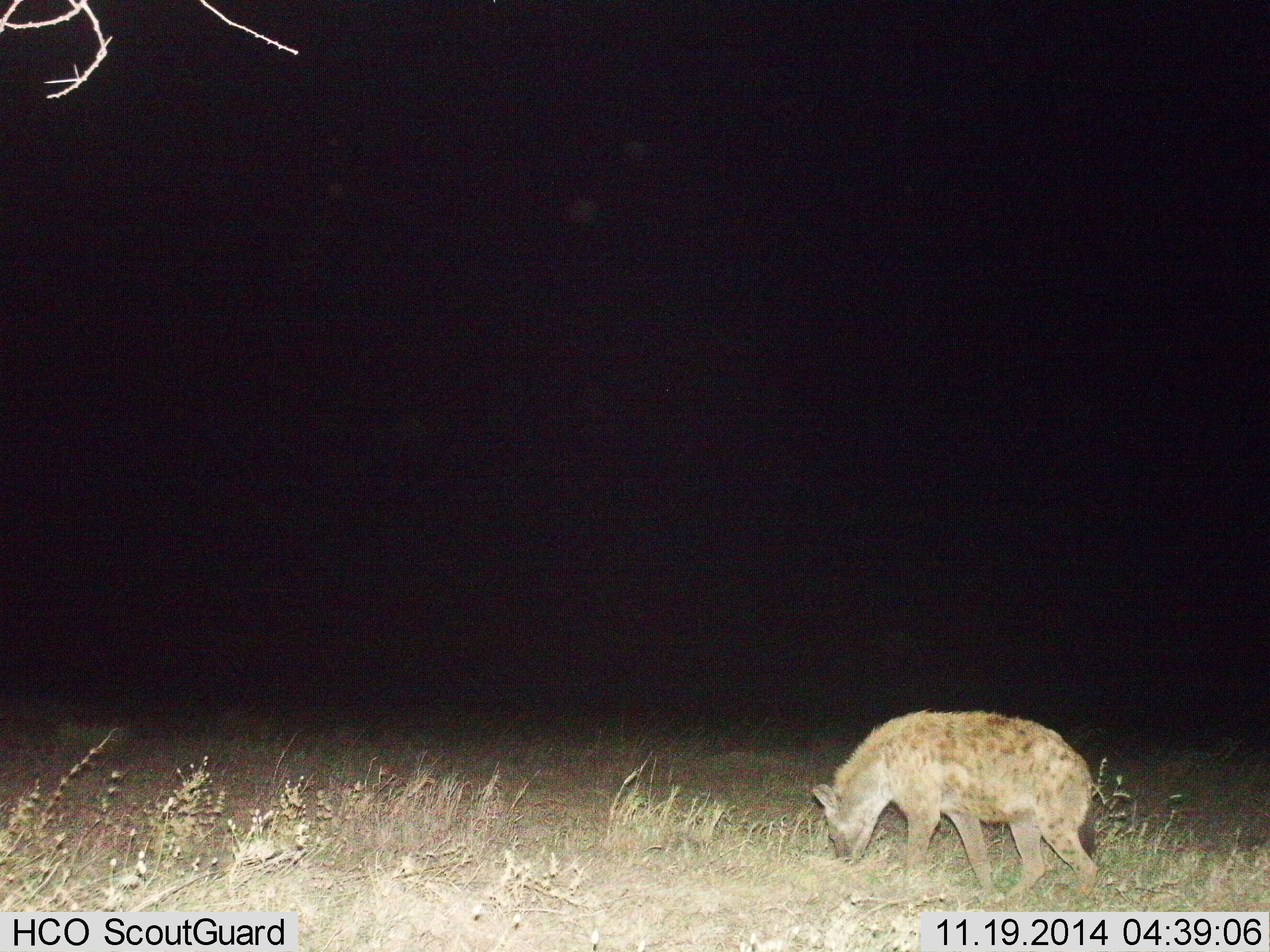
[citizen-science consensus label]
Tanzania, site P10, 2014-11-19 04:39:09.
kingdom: Animalia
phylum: Chordata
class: Mammalia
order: Carnivora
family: Hyaenidae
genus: Crocuta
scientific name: Crocuta crocuta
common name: spotted hyena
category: hyenaspotted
Hyenaspotted (spotted hyena) (Crocuta crocuta), count 1. Behavior (volunteer vote fractions): standing 40%, resting 0%, moving 30%, interacting 0%. Young present (vote fraction): 0%. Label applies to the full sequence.